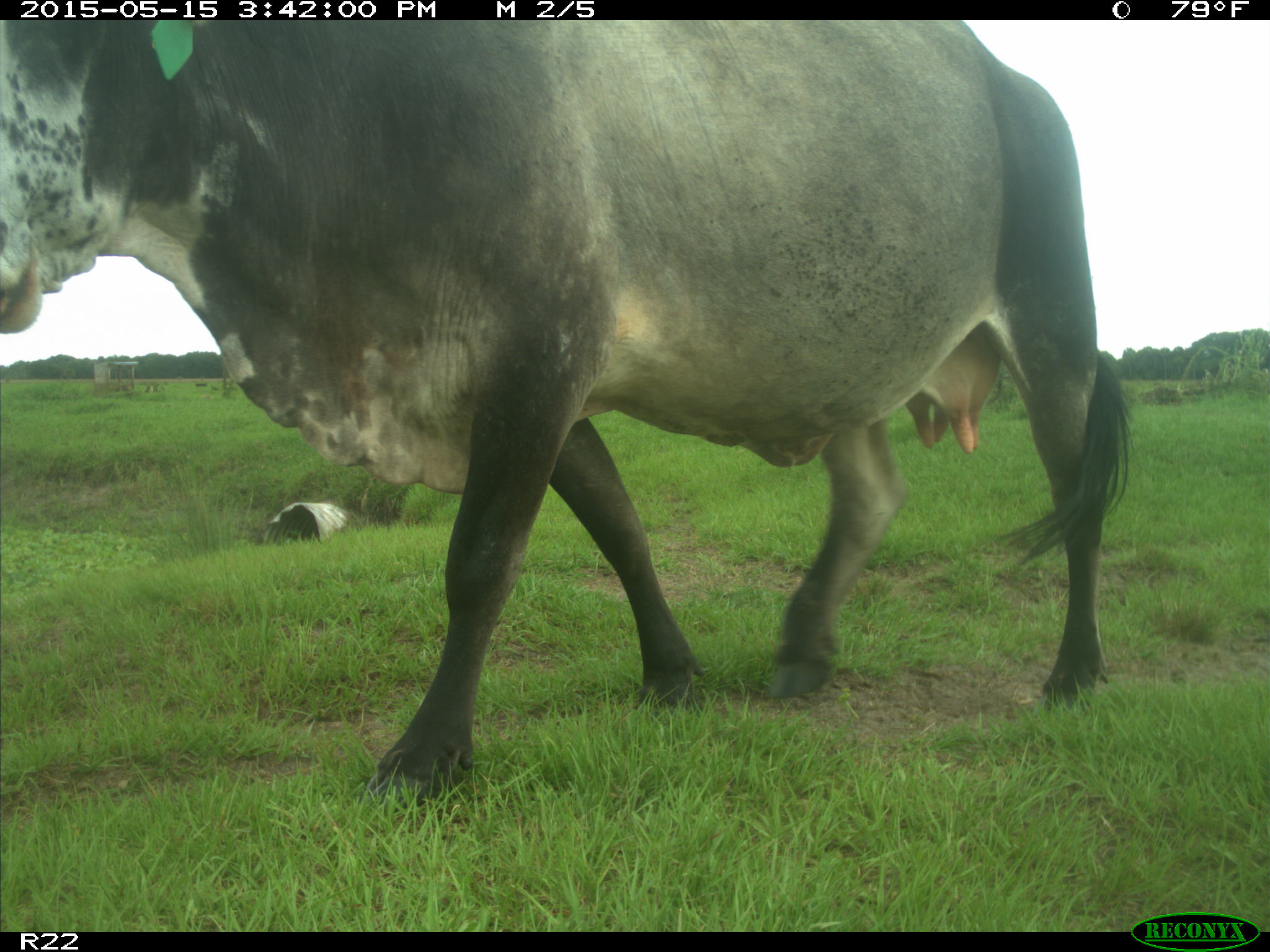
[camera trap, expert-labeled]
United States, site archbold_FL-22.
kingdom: Animalia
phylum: Chordata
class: Mammalia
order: Artiodactyla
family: Bovidae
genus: Bos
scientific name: Bos taurus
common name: domestic cow